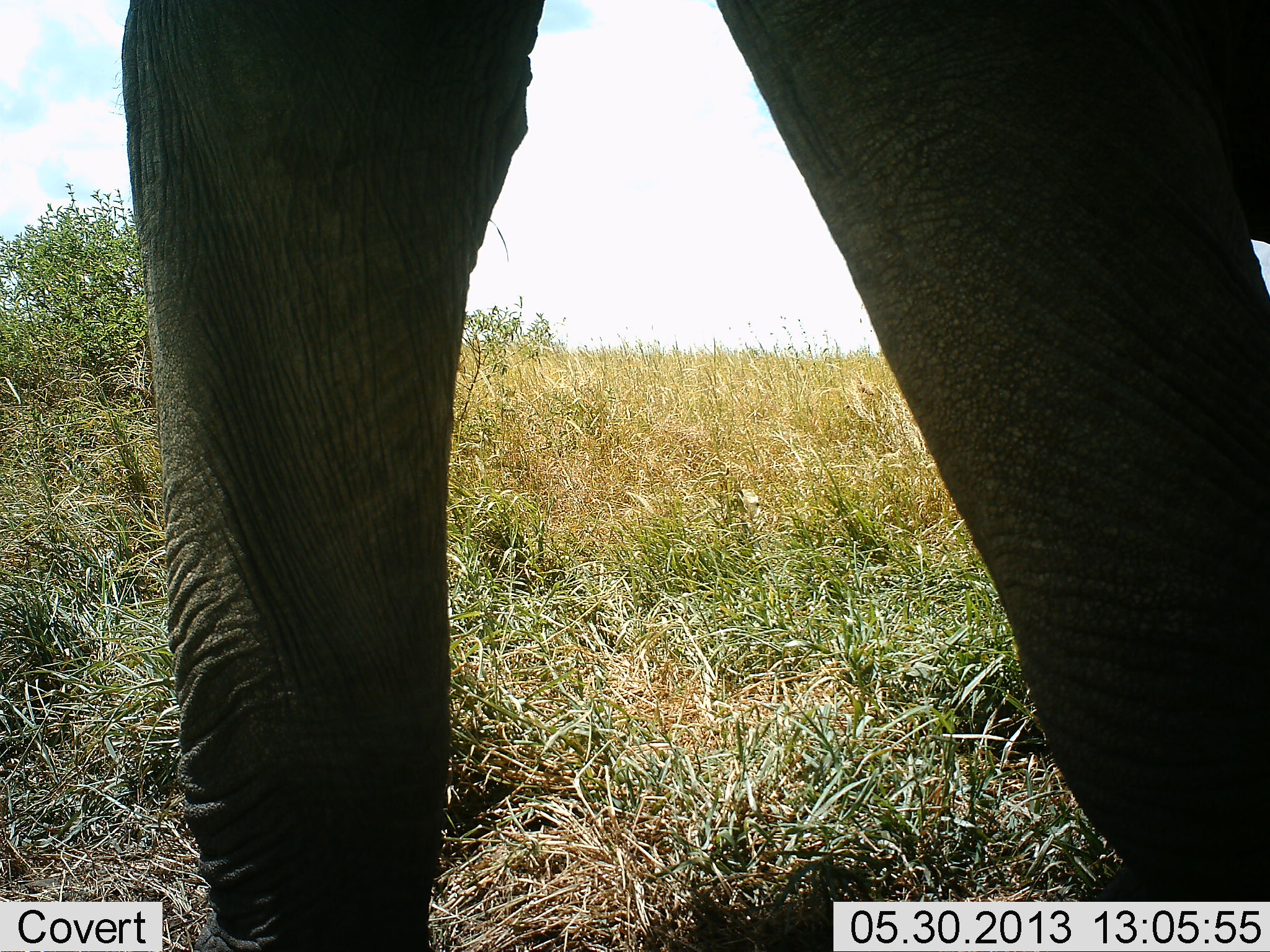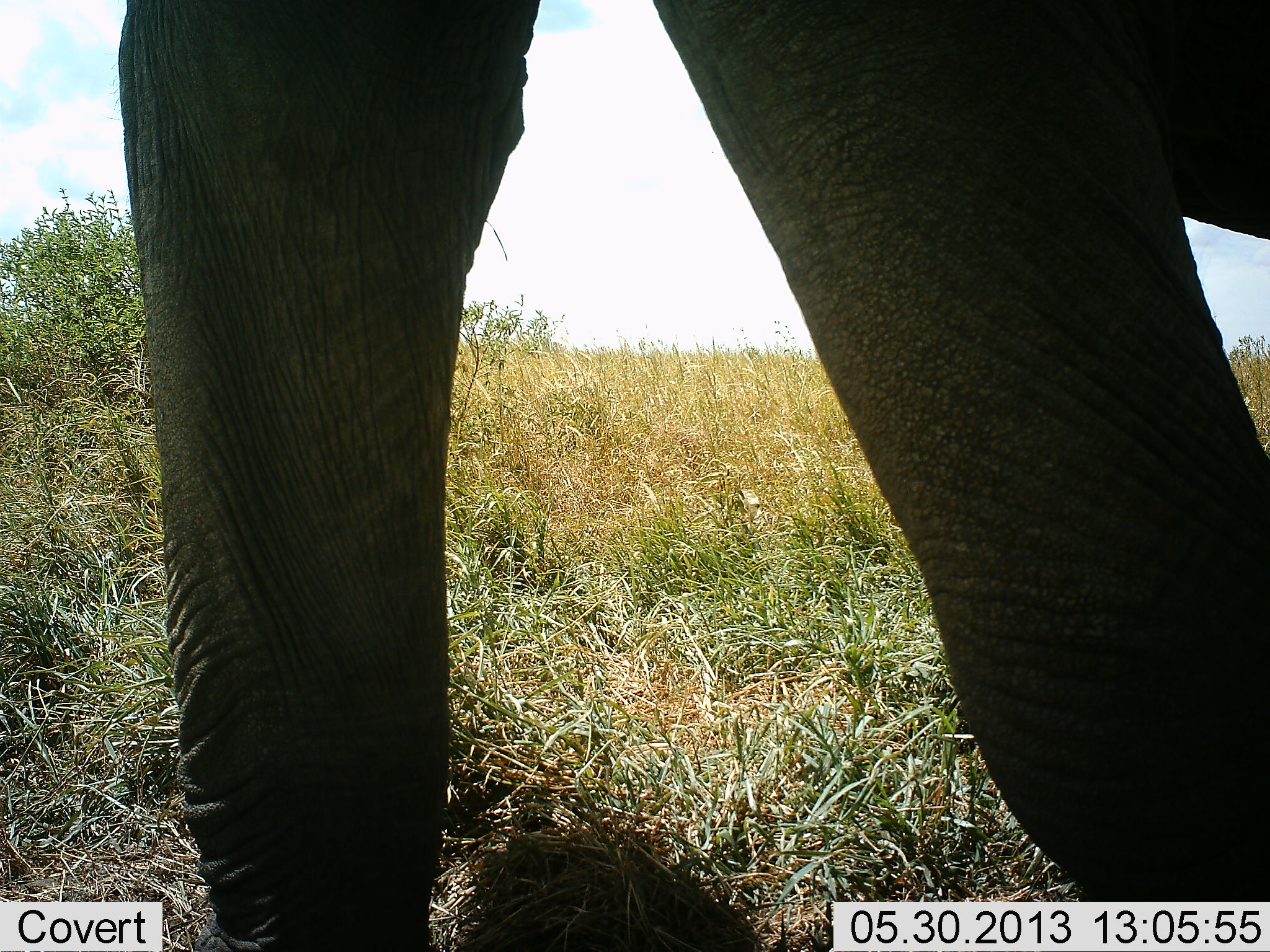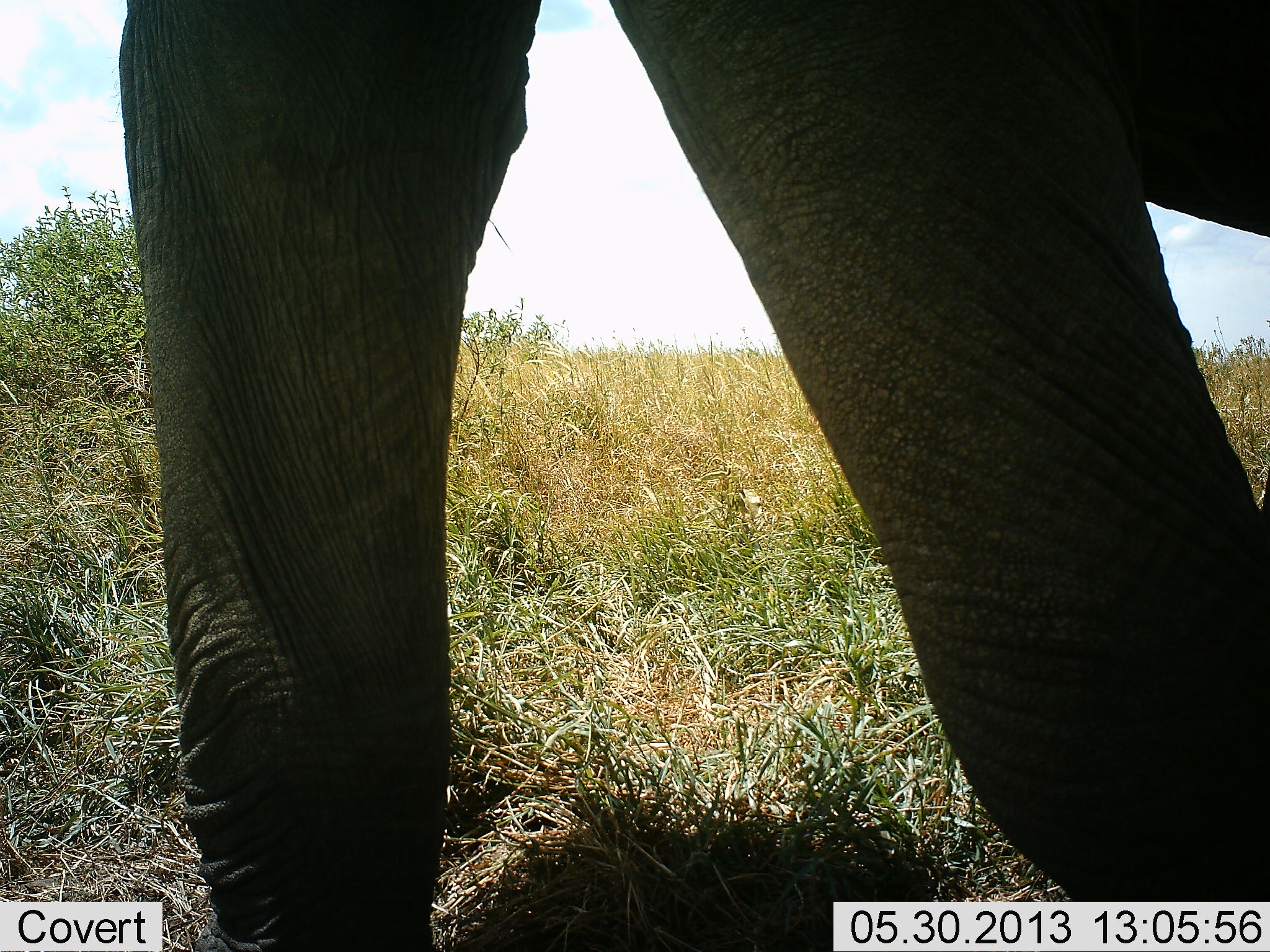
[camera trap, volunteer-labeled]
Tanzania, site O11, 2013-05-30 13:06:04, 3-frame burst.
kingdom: Animalia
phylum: Chordata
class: Mammalia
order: Proboscidea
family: Elephantidae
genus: Loxodonta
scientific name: Loxodonta africana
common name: african bush elephant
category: elephant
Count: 1.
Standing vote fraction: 75%.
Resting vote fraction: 0%.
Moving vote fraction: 25%.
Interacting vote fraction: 0%.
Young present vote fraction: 0%.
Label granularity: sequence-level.